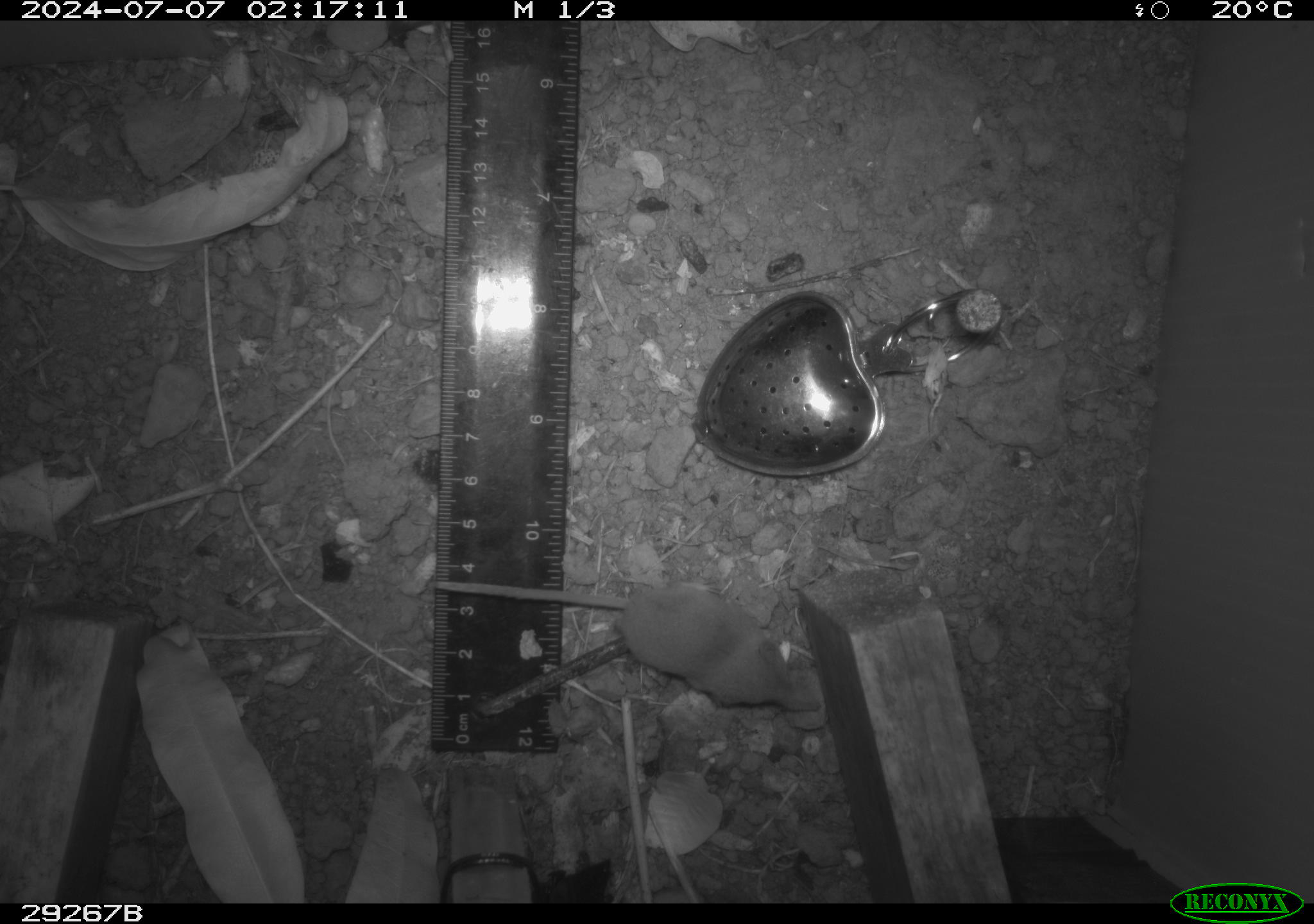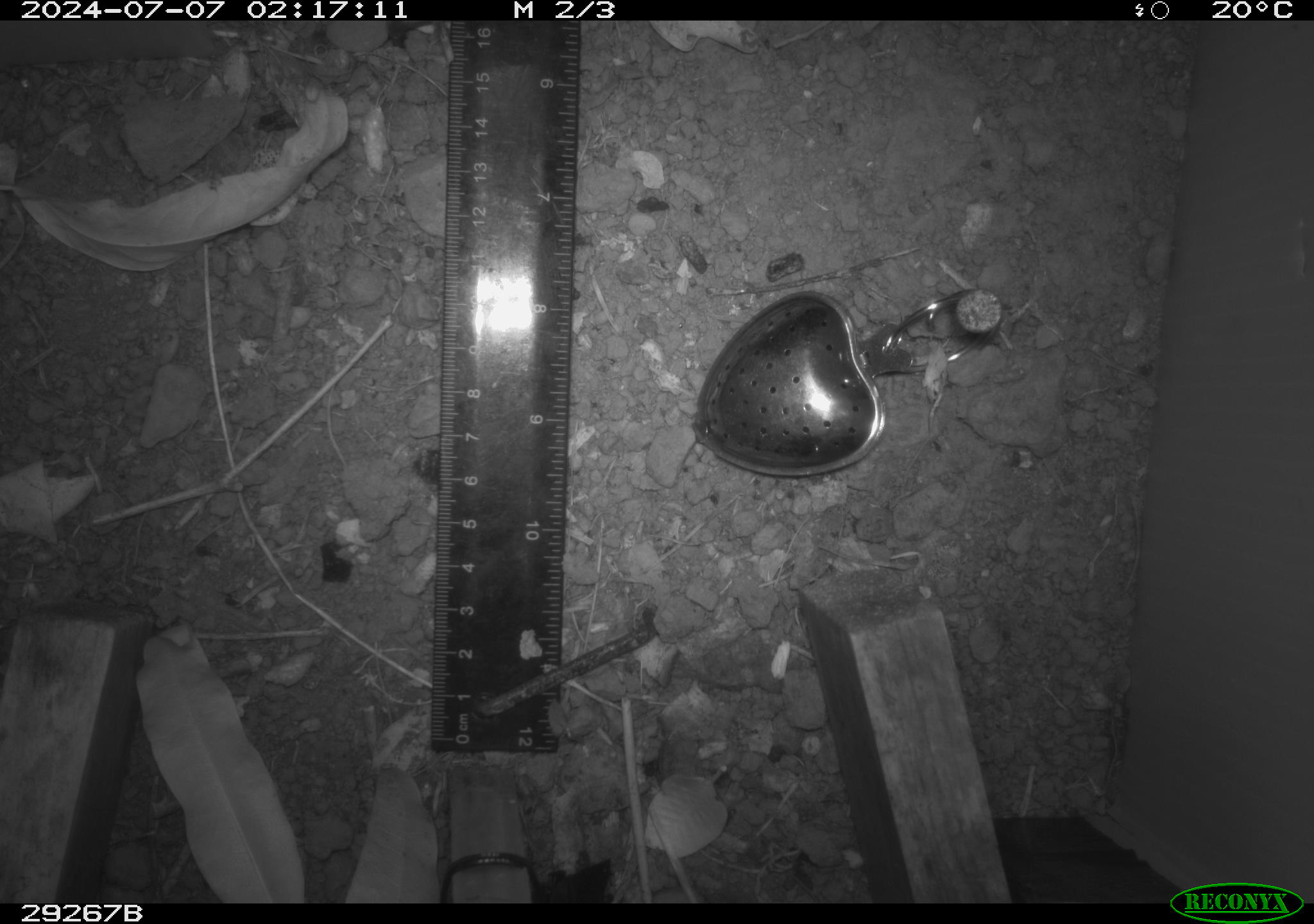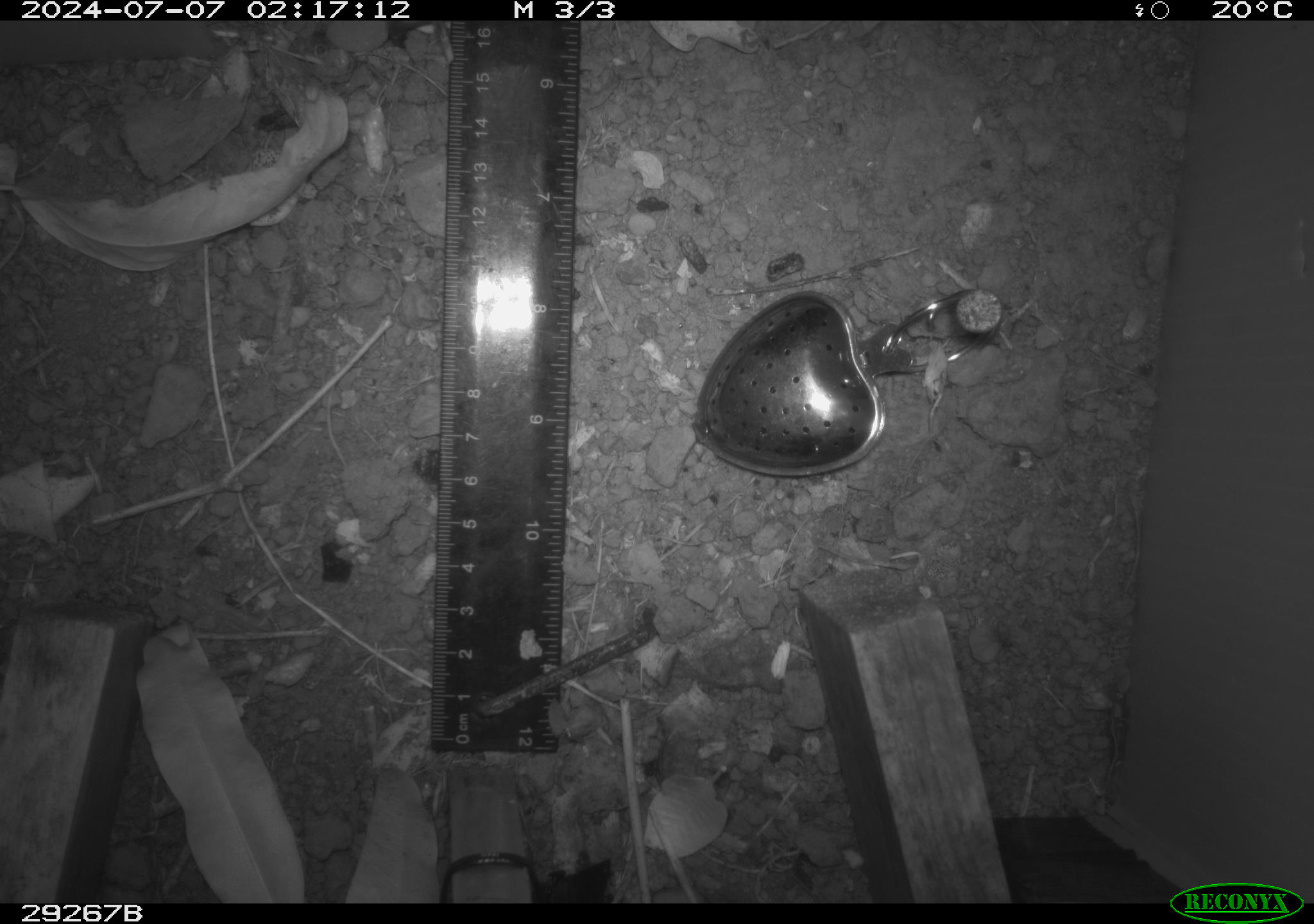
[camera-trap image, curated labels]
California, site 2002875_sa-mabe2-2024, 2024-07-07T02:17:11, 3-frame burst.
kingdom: Animalia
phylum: Chordata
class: Mammalia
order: Eulipotyphla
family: Soricidae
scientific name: Soricidae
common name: shrews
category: soricidae family